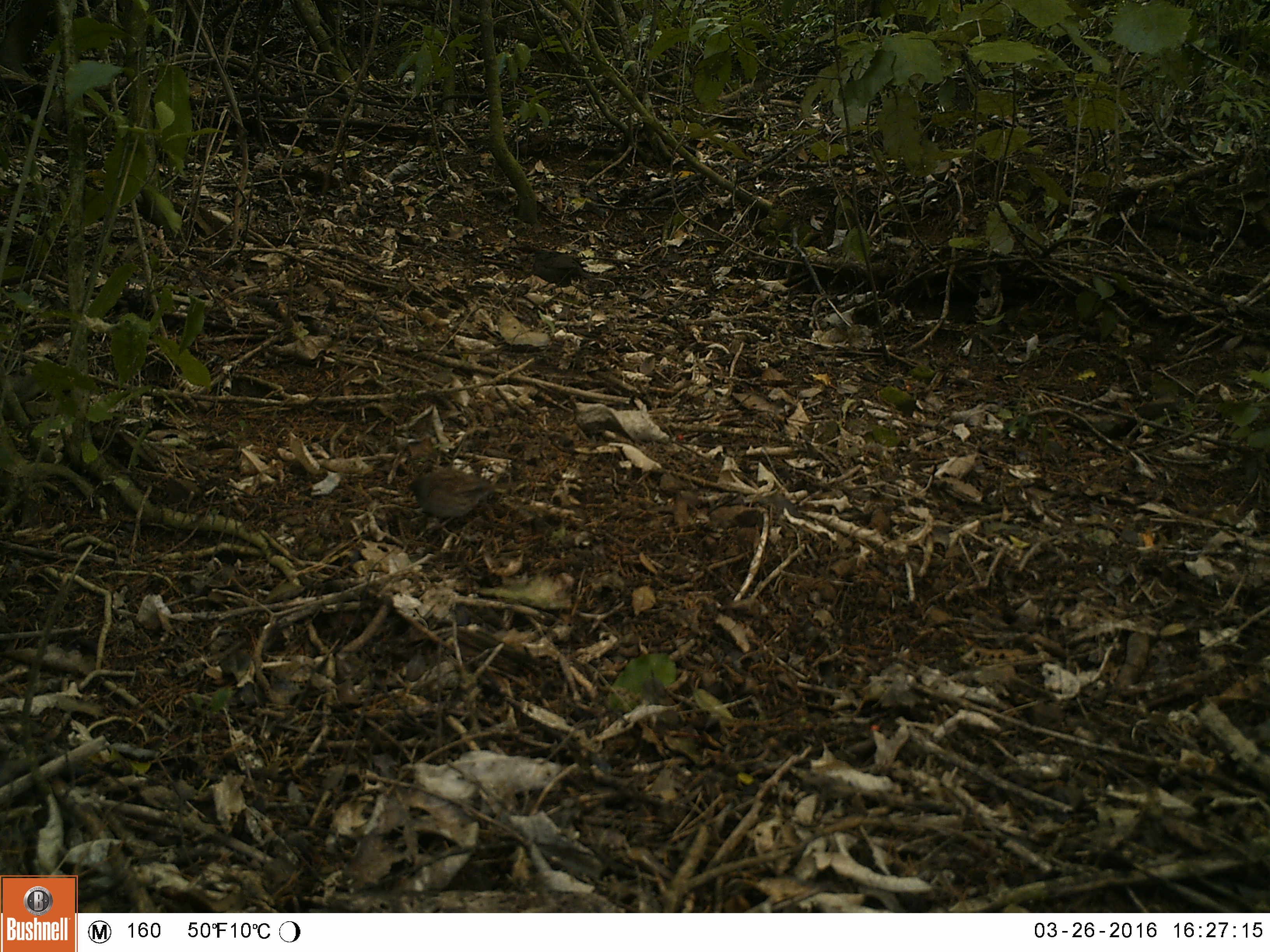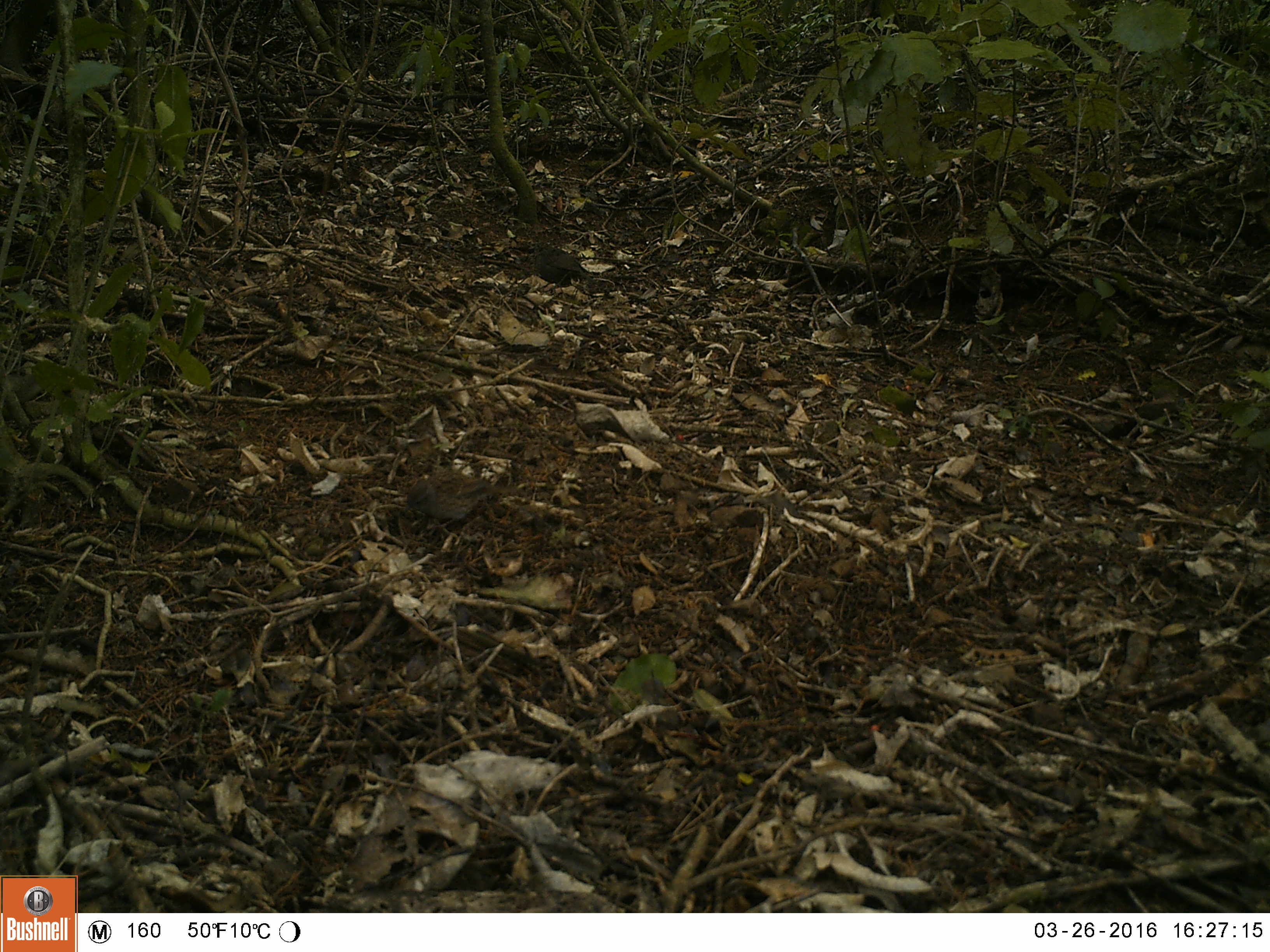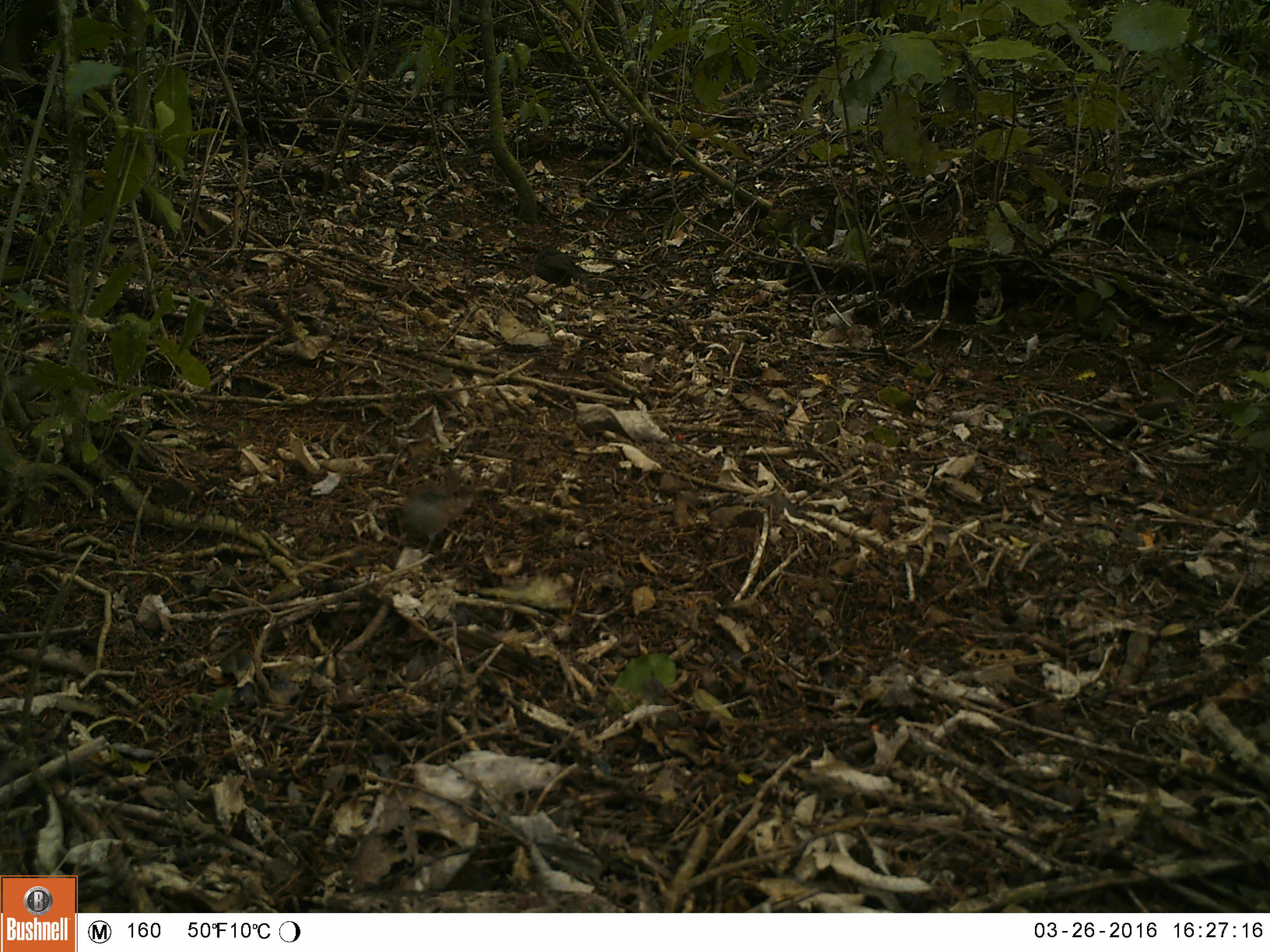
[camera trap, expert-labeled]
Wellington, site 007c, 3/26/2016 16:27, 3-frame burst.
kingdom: Animalia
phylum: Chordata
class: Aves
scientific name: Aves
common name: bird